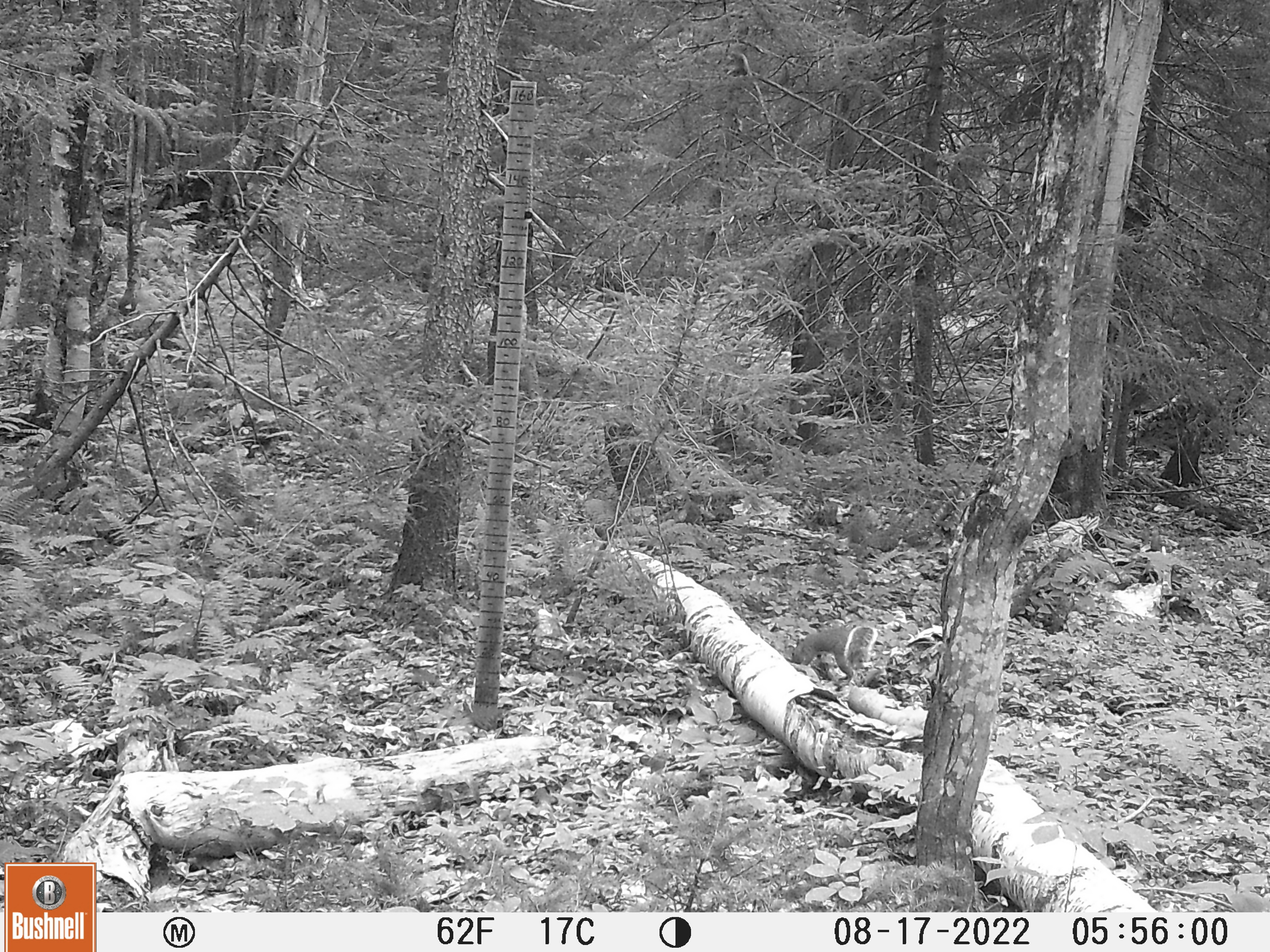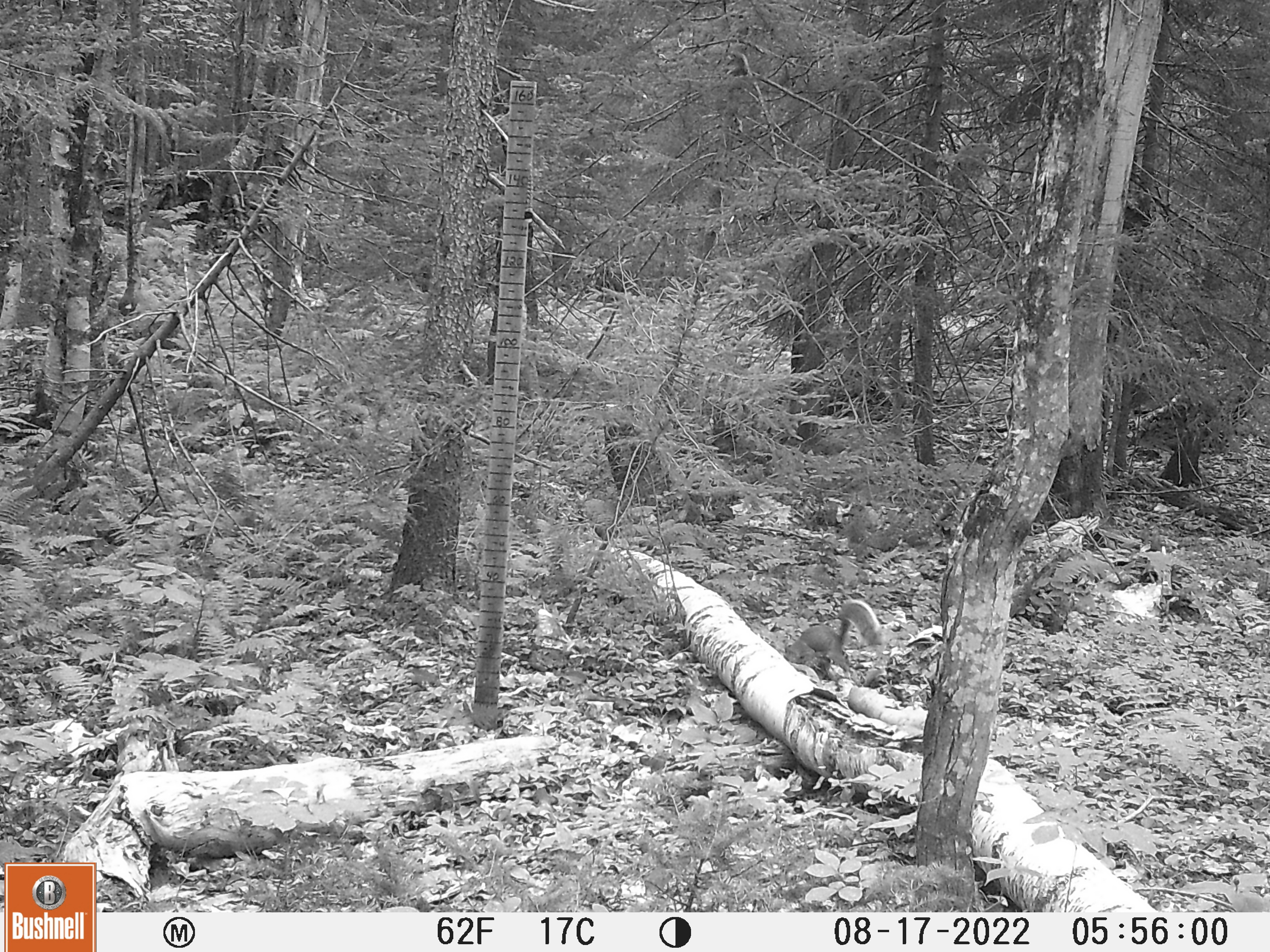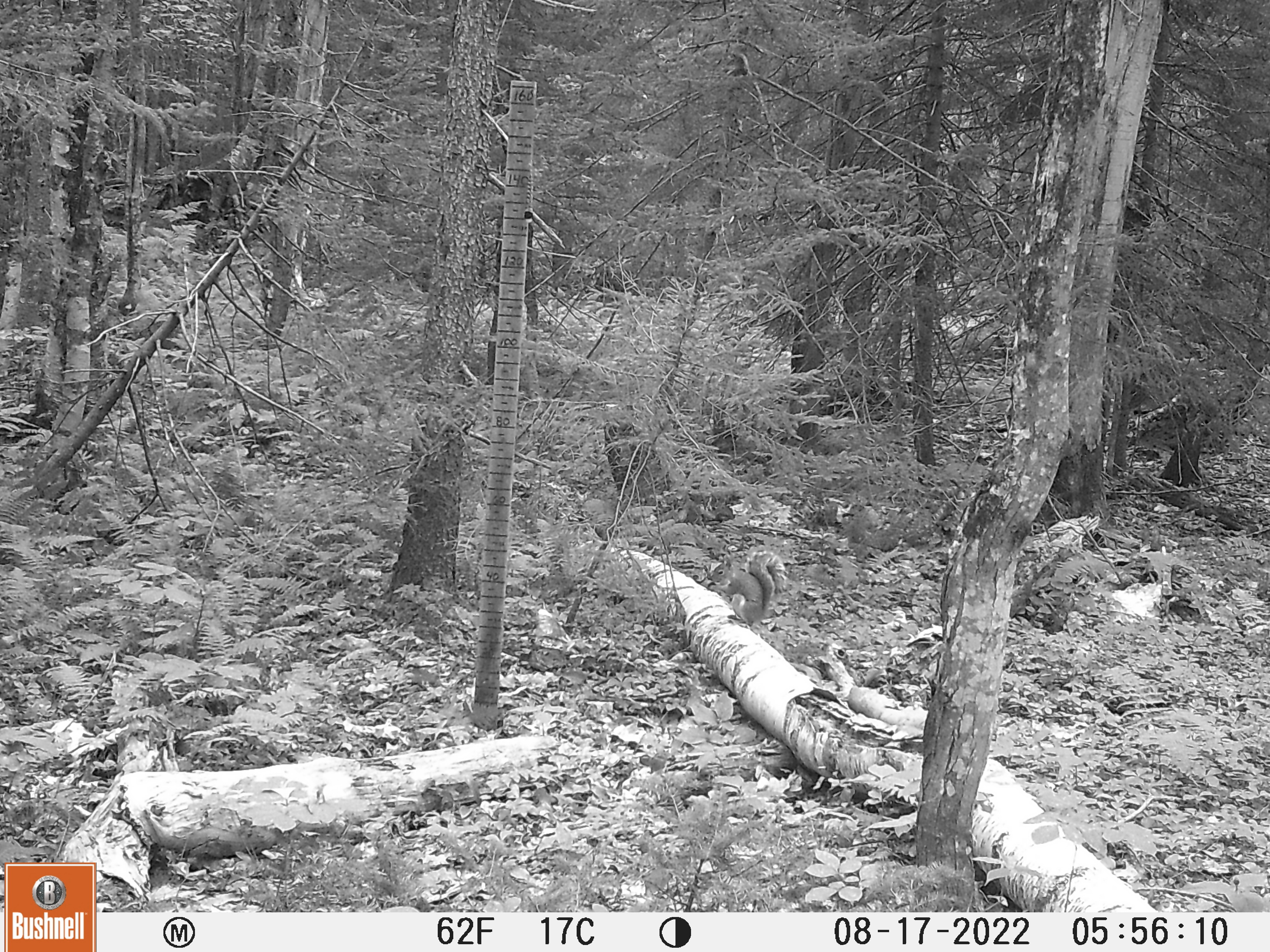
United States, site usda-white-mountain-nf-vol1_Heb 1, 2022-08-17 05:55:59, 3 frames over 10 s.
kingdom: Animalia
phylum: Chordata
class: Mammalia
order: Rodentia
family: Sciuridae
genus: Sciurus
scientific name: Sciurus carolinensis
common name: gray squirrel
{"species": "gray squirrel (Sciurus carolinensis)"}